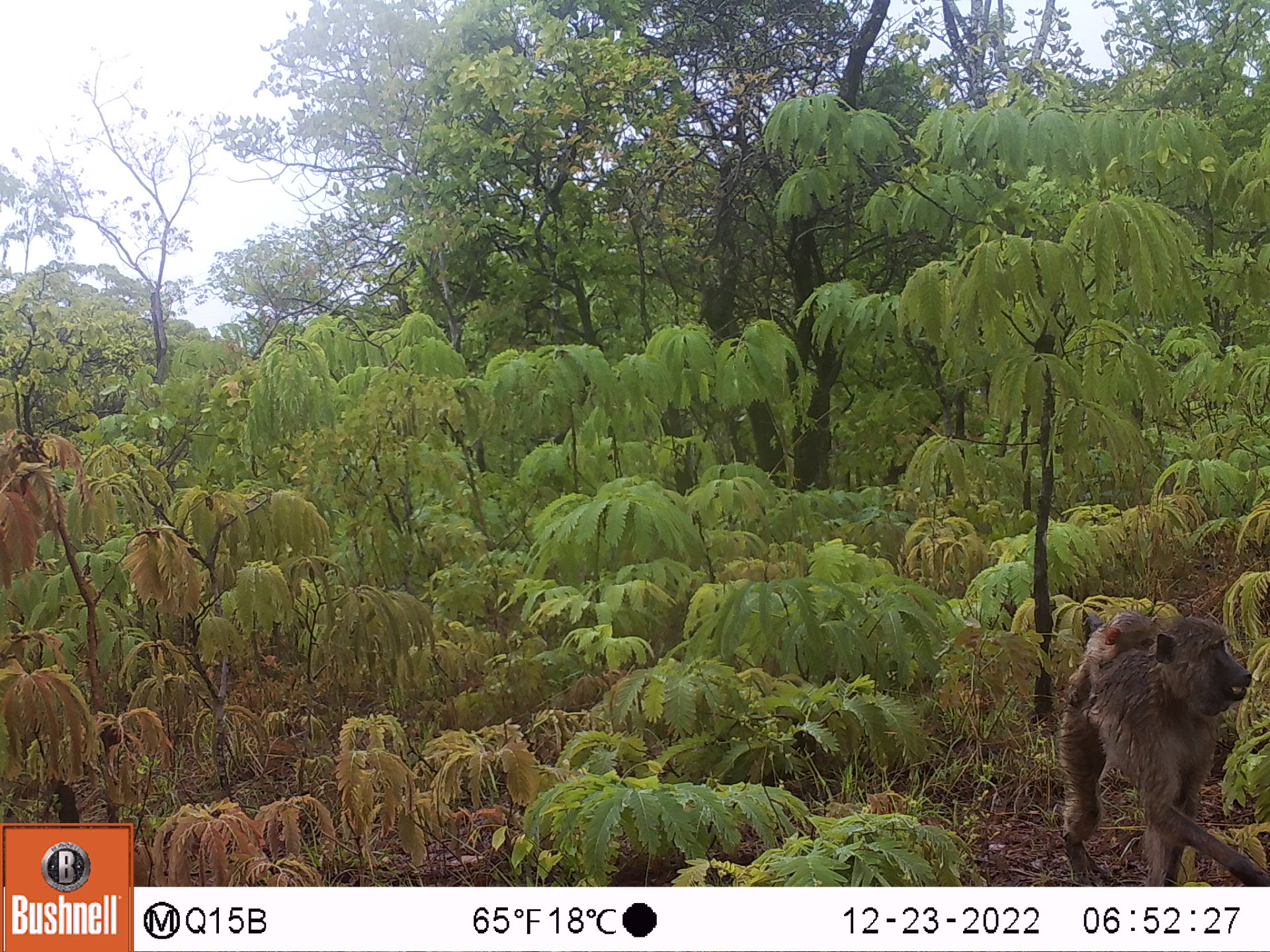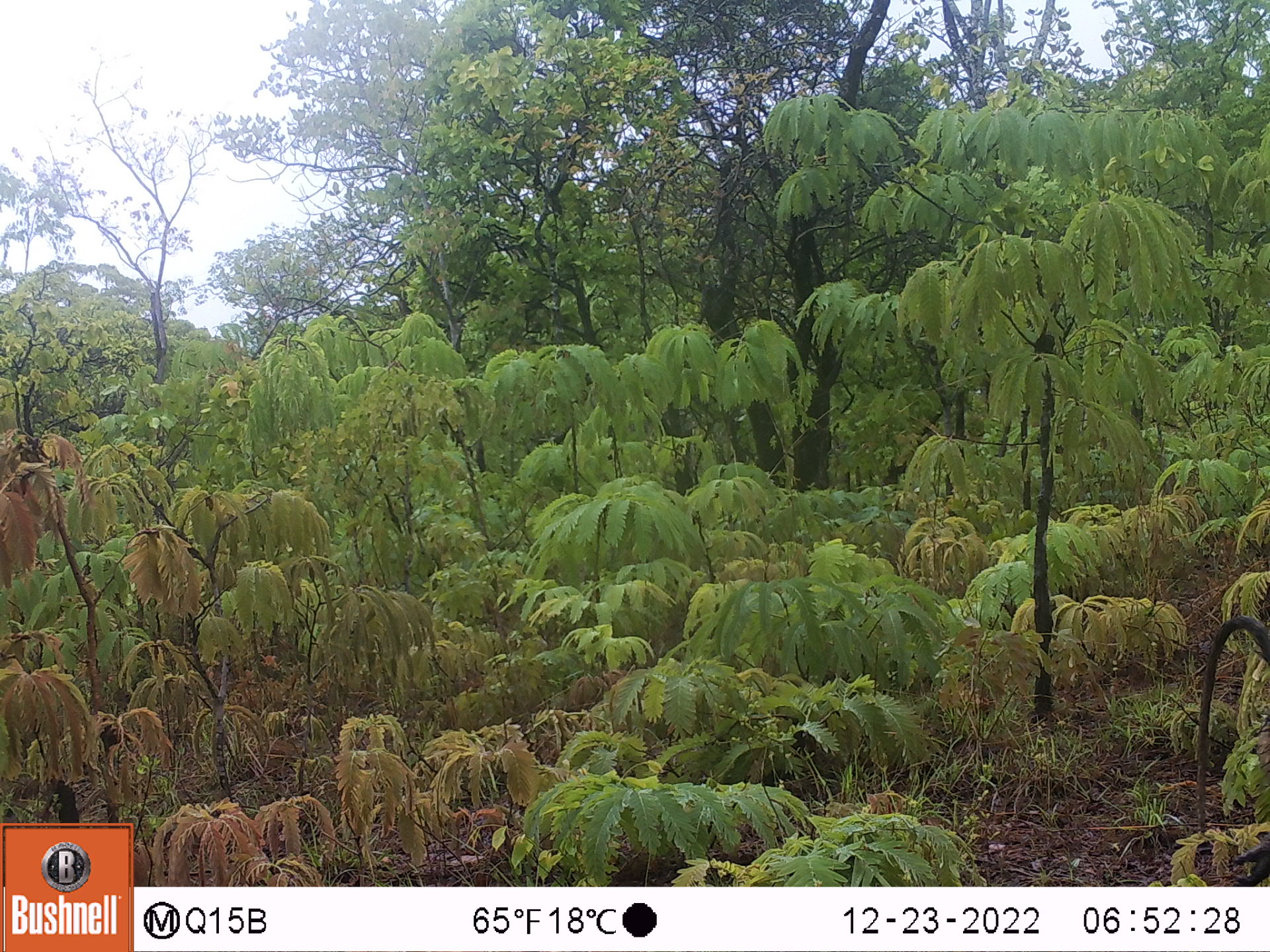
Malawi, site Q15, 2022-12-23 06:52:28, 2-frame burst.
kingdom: Animalia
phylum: Chordata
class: Mammalia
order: Primates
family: Cercopithecidae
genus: Papio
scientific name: Papio cynocephalus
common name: yellow baboon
Yellow baboon (Papio cynocephalus), count 2.